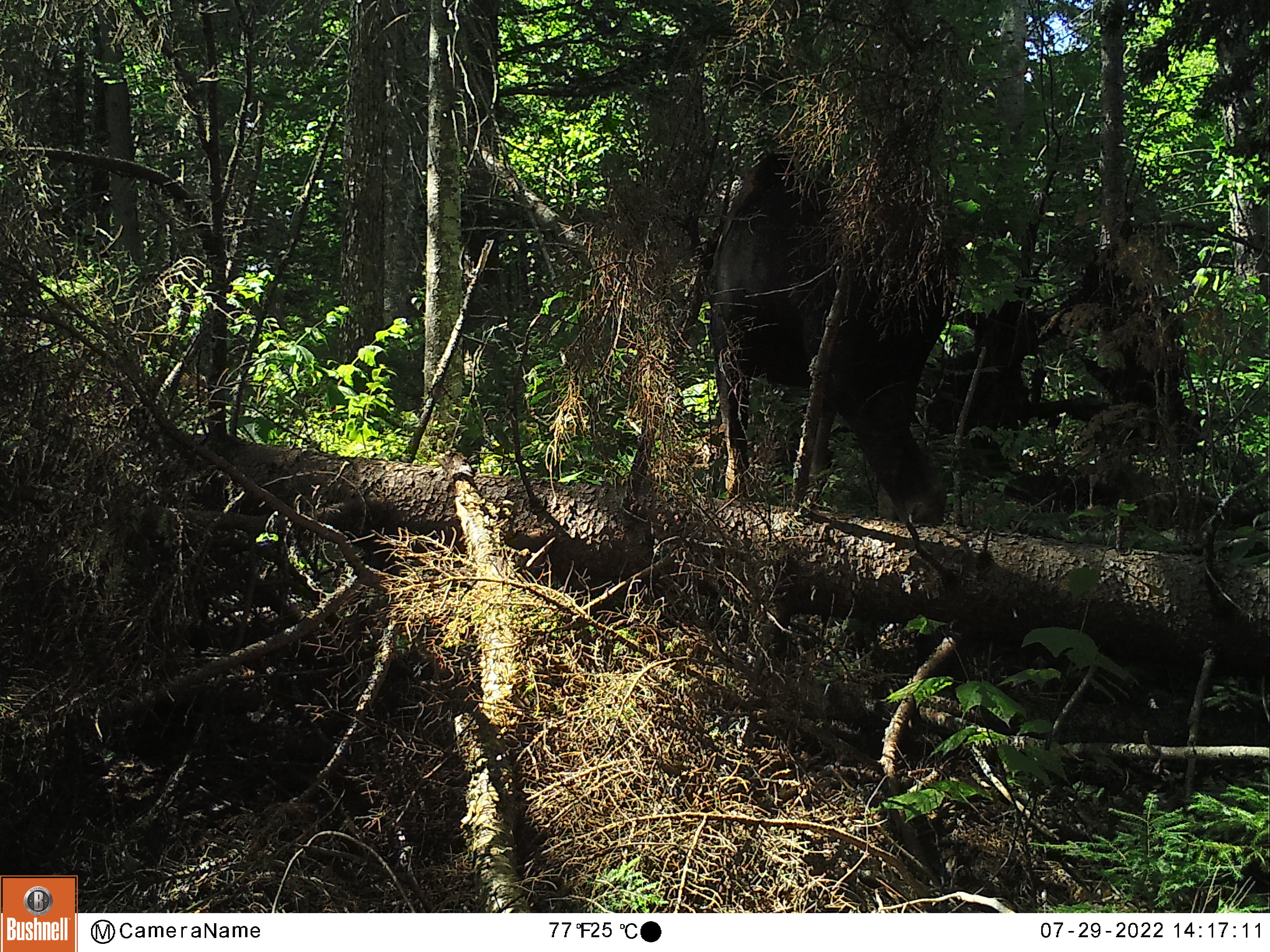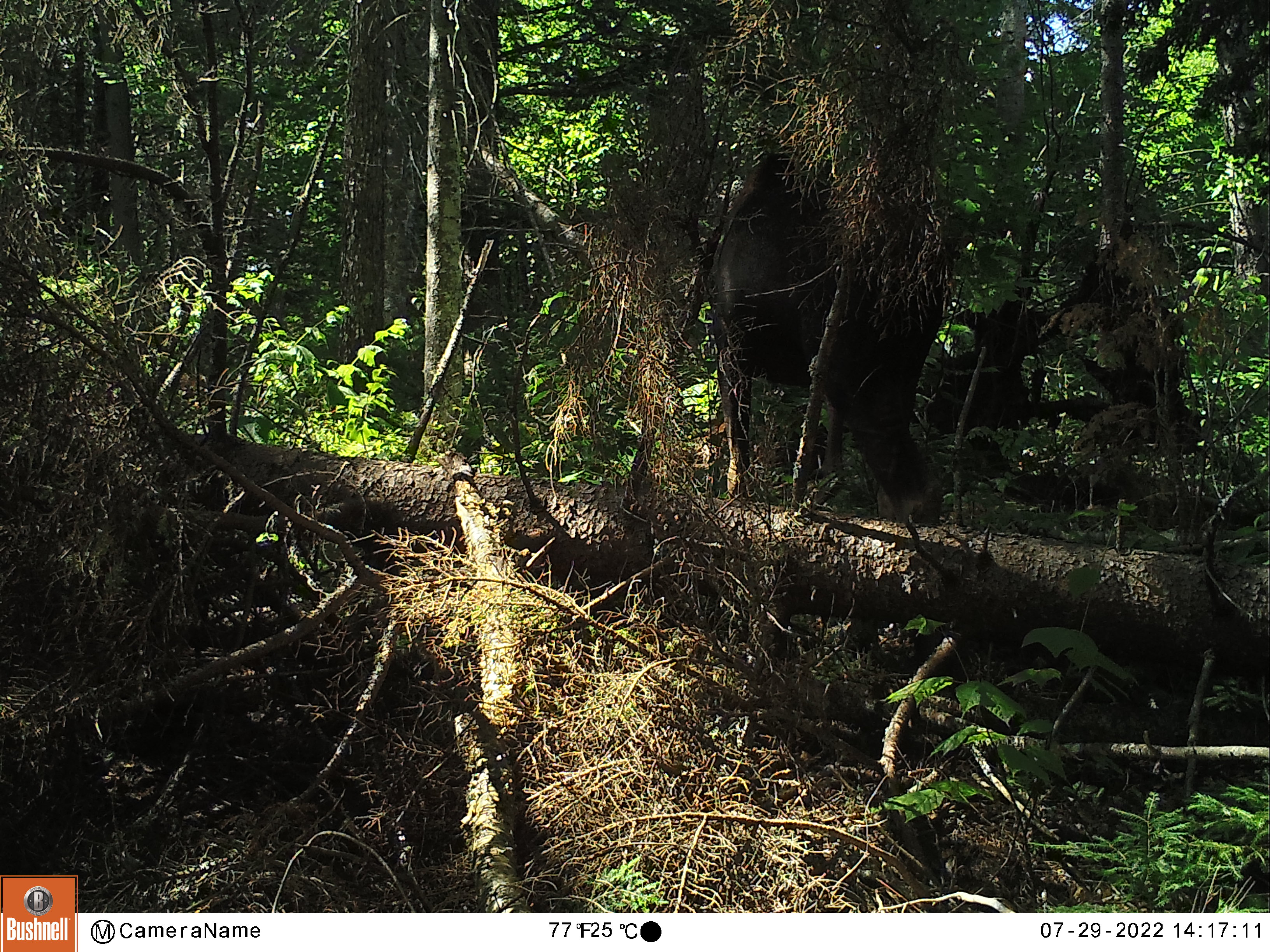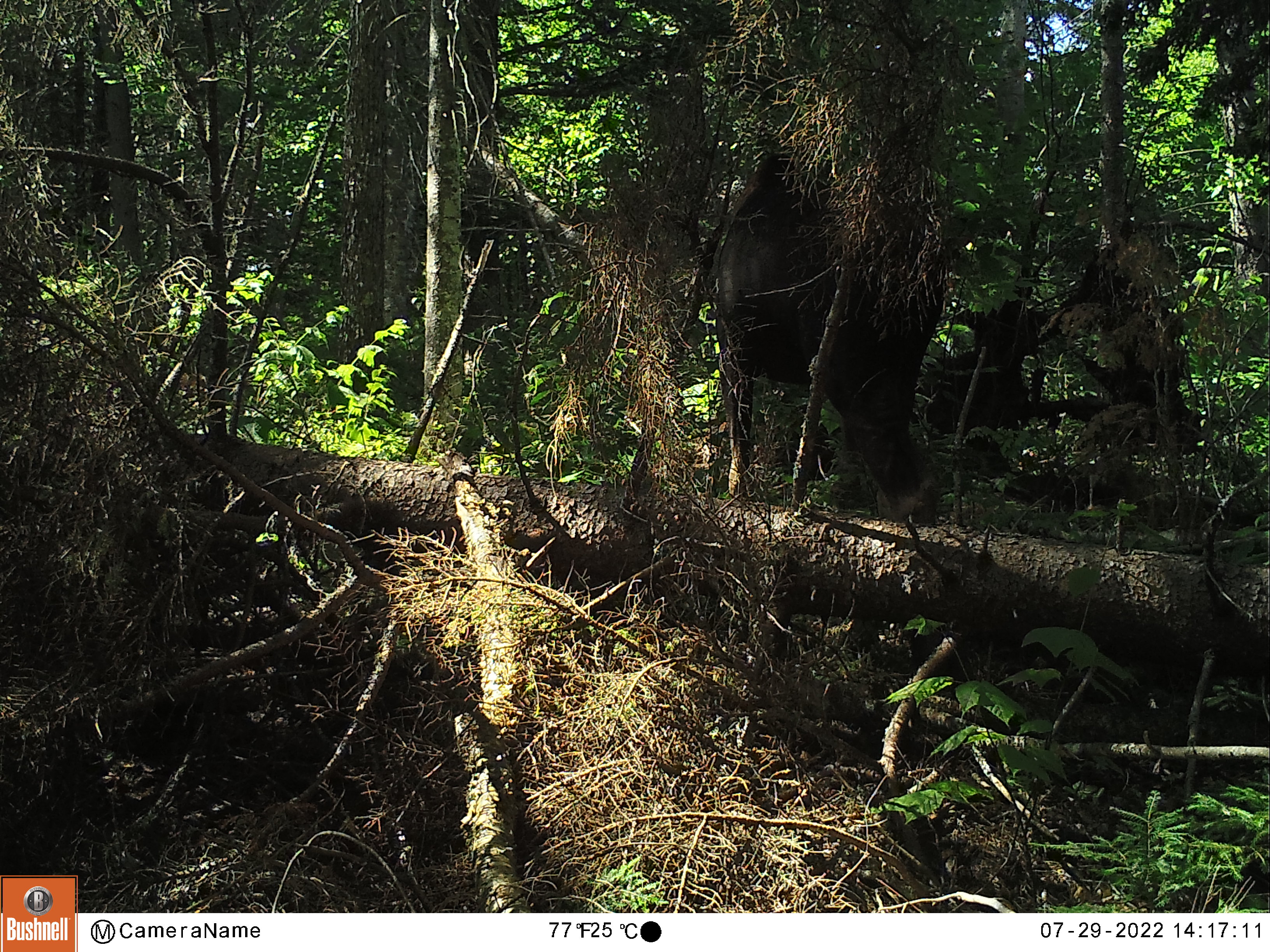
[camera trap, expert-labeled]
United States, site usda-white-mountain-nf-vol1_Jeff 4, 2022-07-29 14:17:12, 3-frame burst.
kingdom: Animalia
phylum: Chordata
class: Mammalia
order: Artiodactyla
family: Cervidae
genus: Alces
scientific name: Alces alces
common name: moose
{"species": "moose (Alces alces)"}